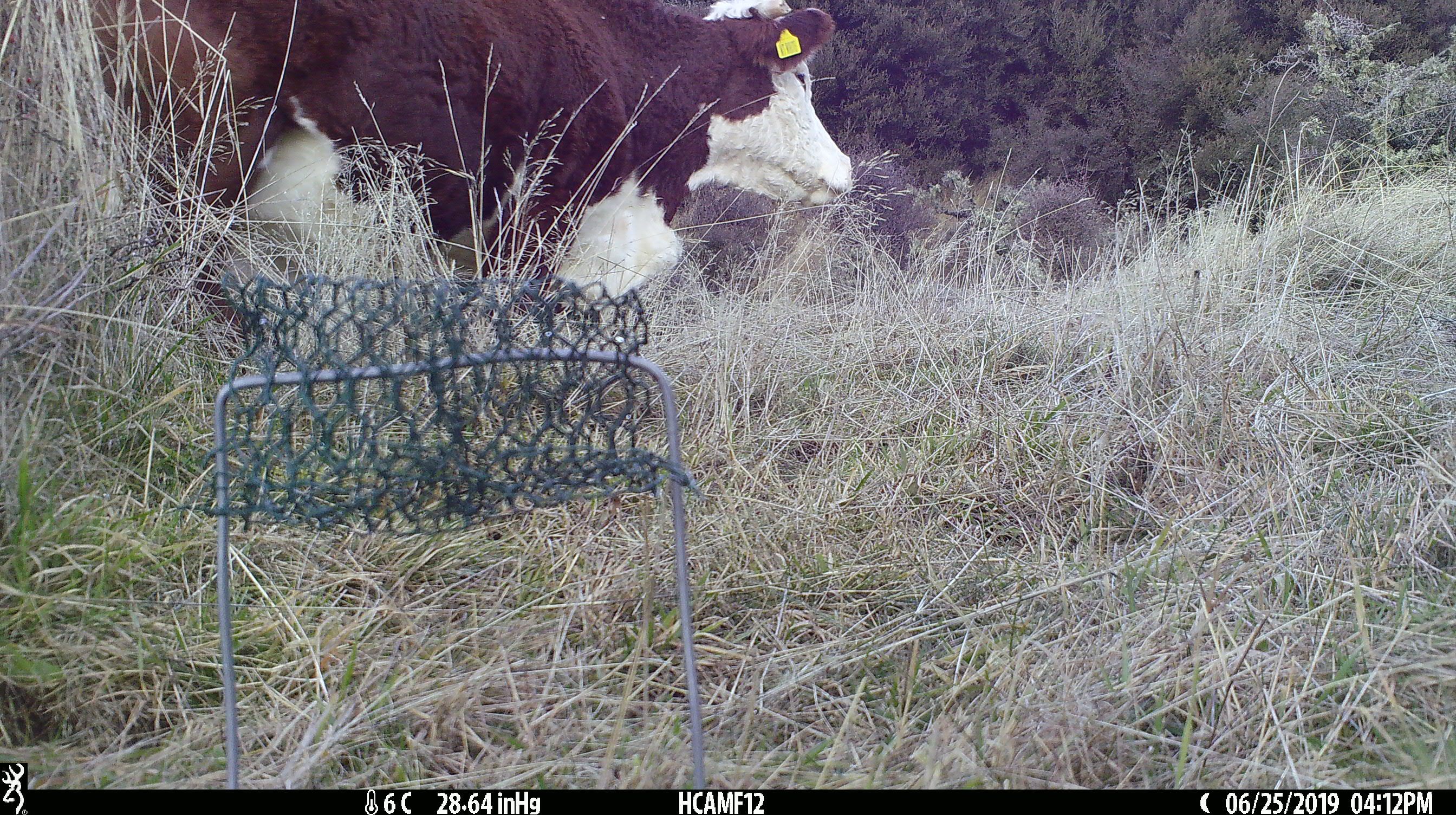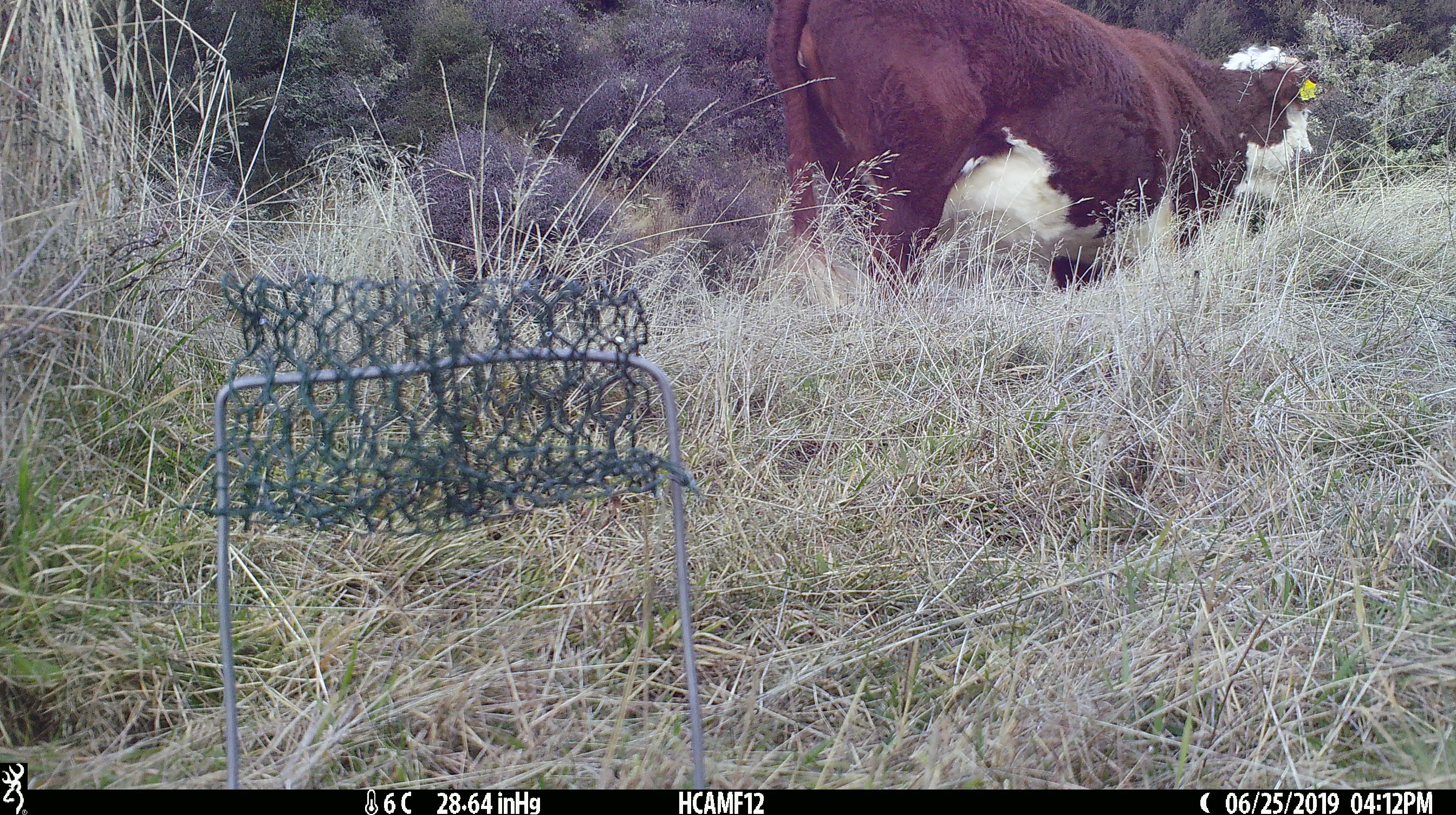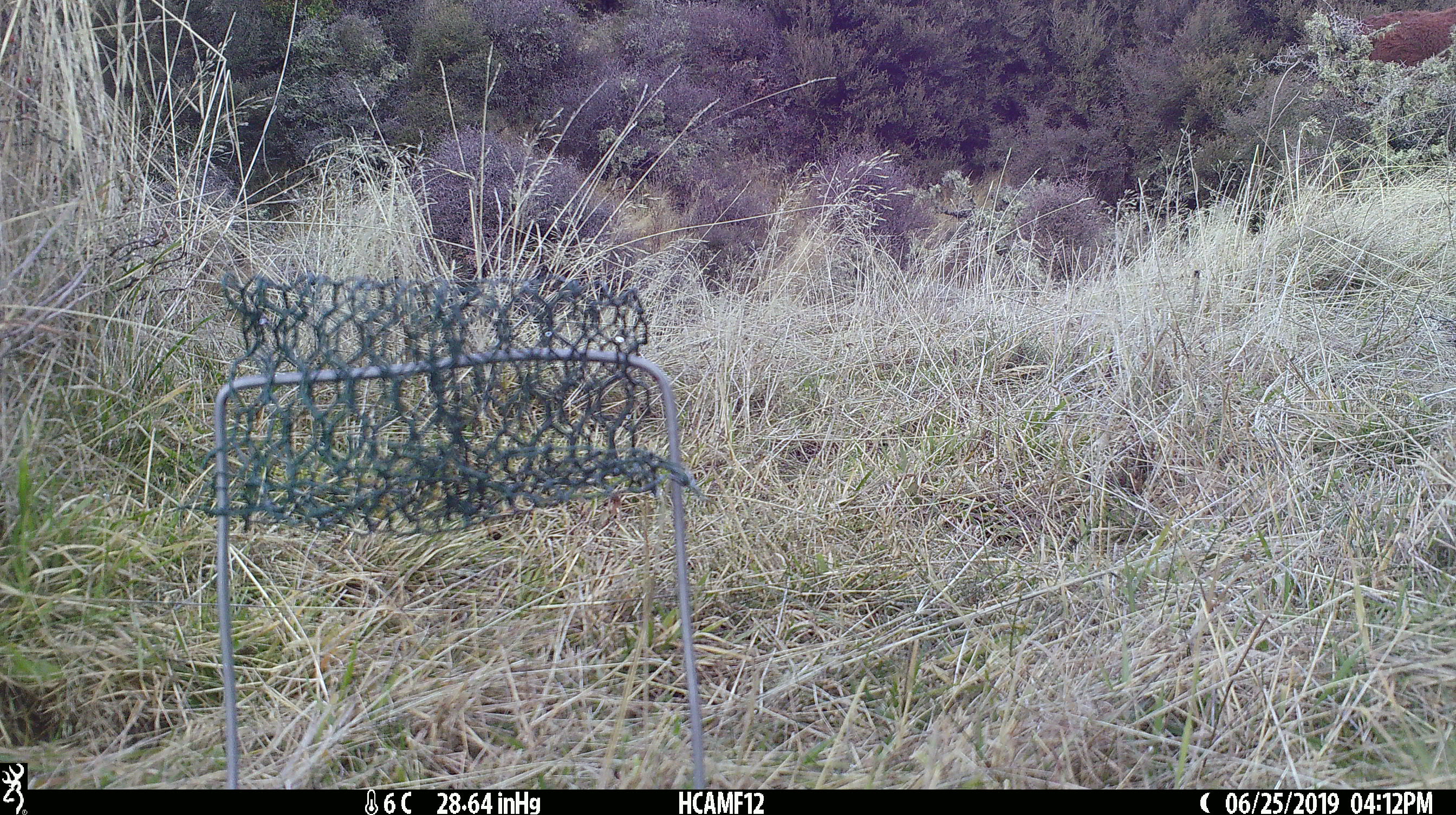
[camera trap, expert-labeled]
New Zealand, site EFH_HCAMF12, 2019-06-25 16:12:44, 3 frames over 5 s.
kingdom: Animalia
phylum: Chordata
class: Mammalia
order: Artiodactyla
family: Bovidae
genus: Bos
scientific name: Bos taurus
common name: domestic cow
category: cow